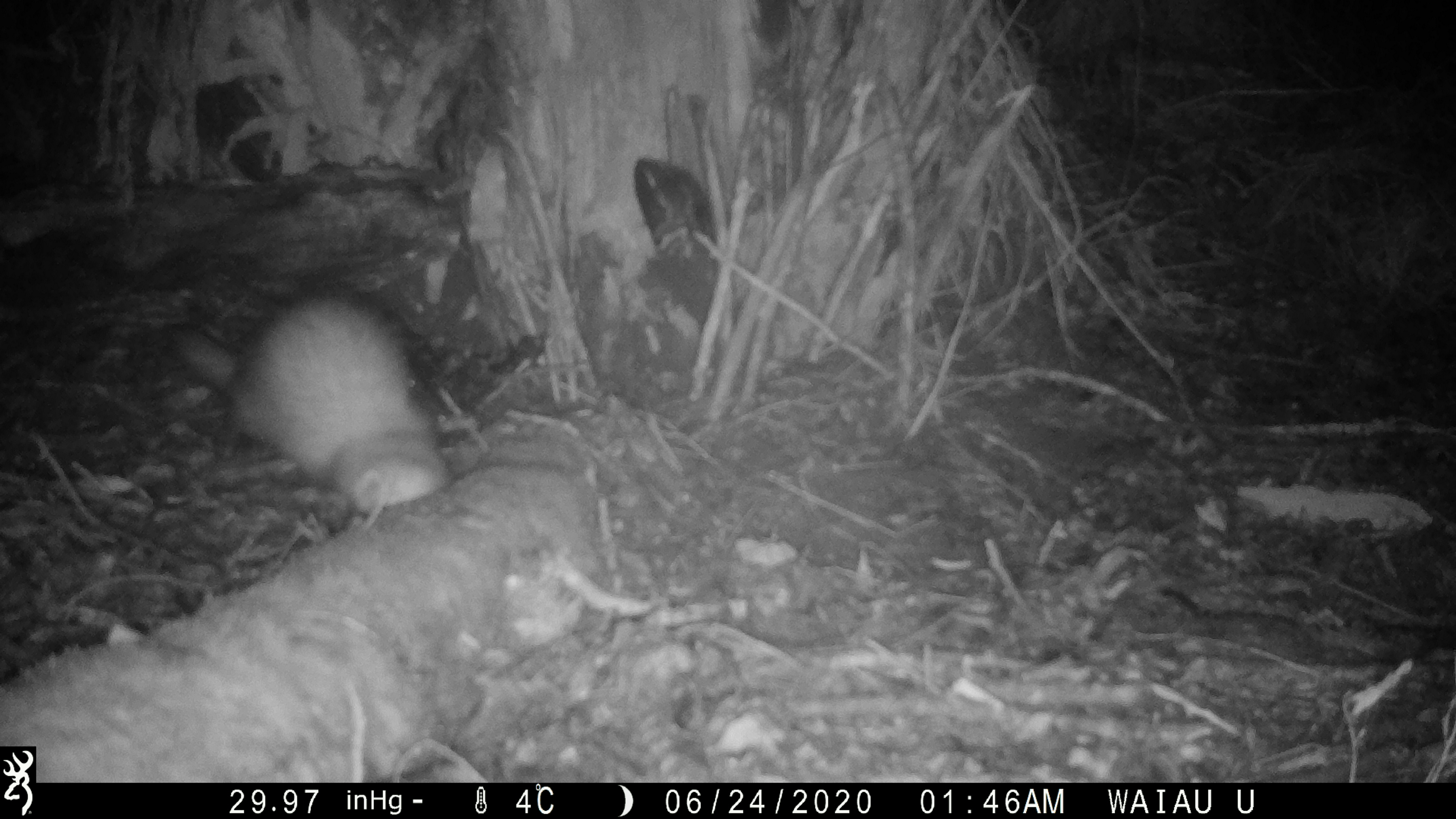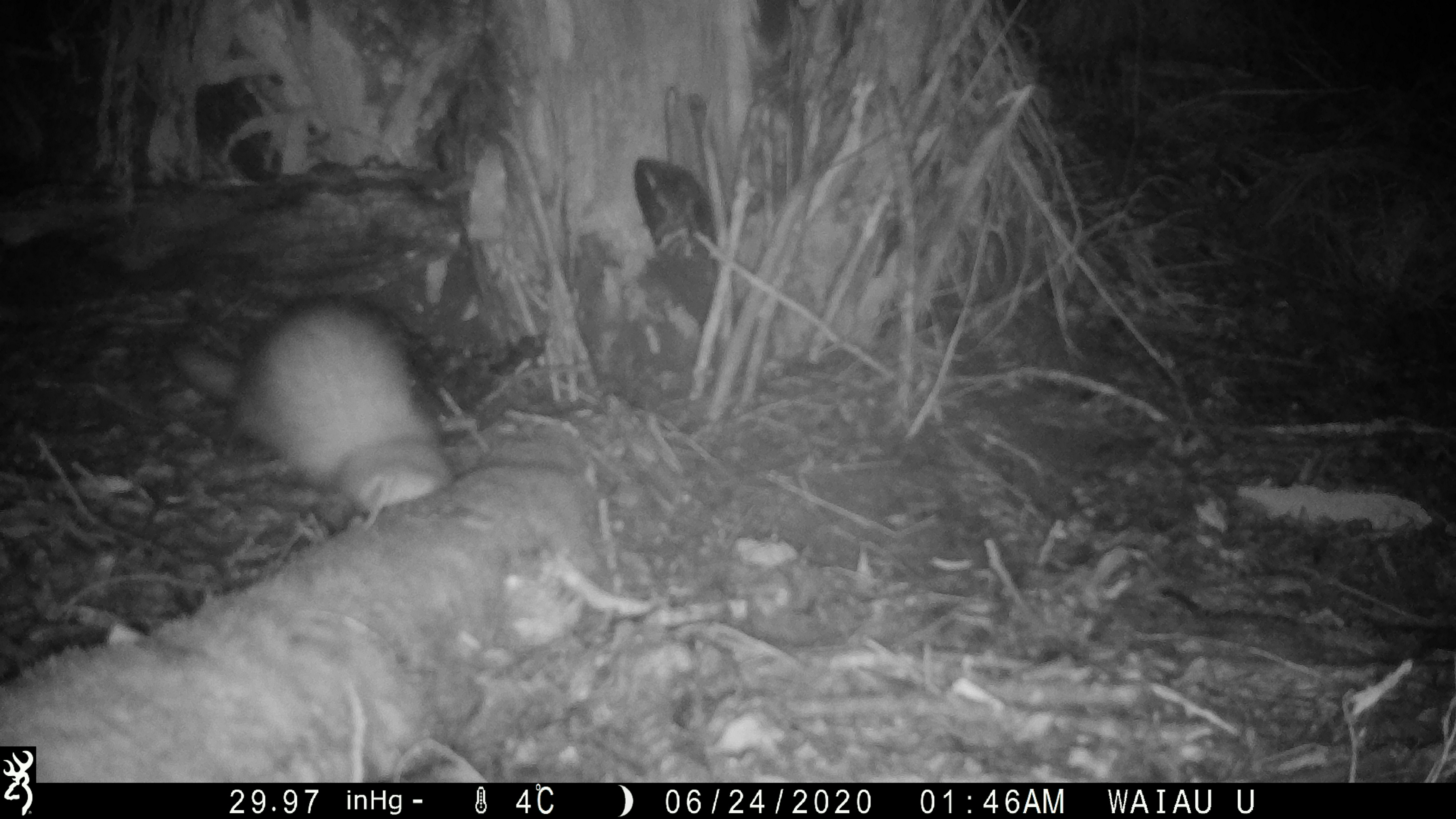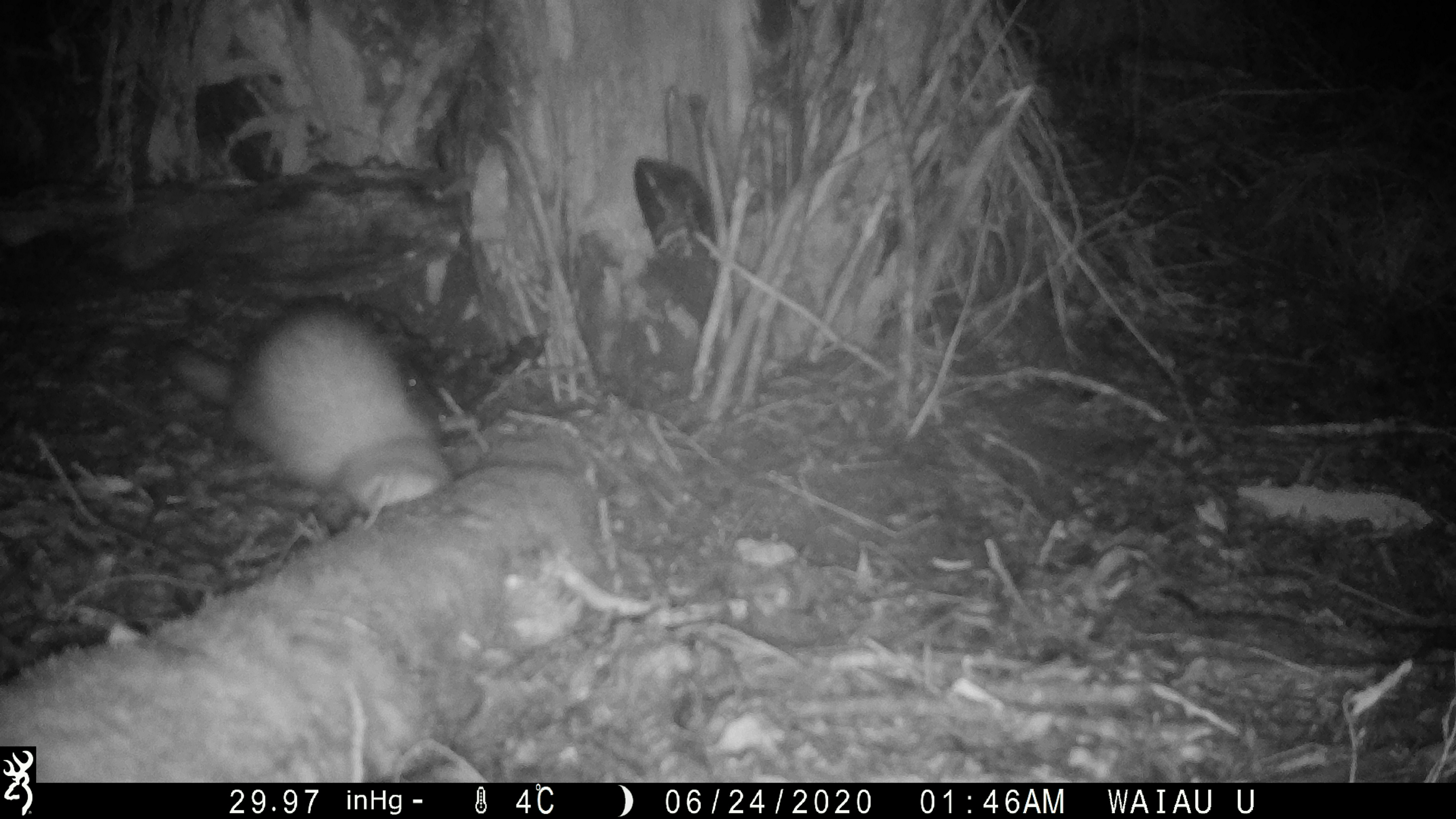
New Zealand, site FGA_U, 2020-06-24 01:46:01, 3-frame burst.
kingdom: Animalia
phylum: Chordata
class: Mammalia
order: Carnivora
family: Mustelidae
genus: Mustela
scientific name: Mustela furo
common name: ferret